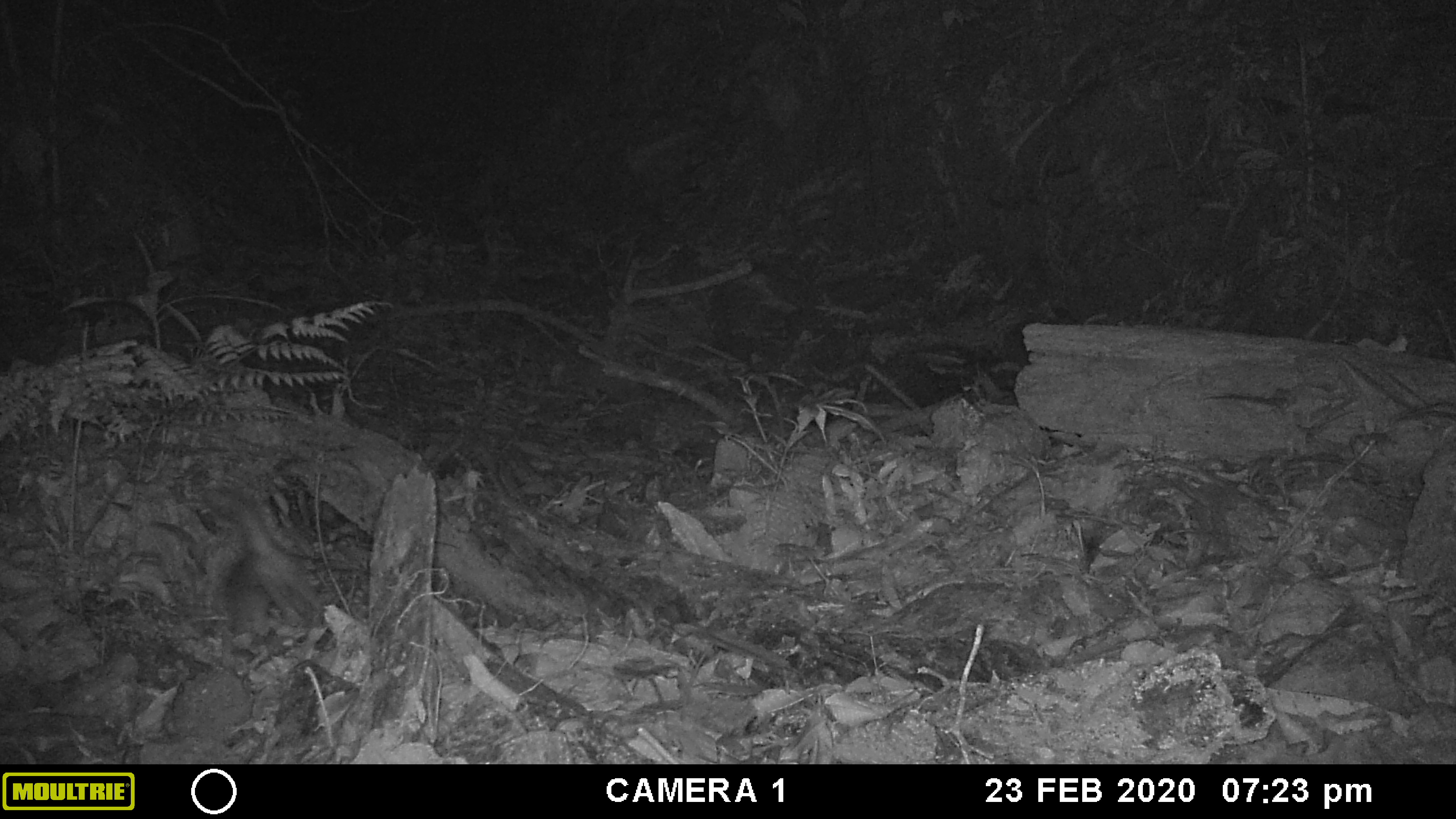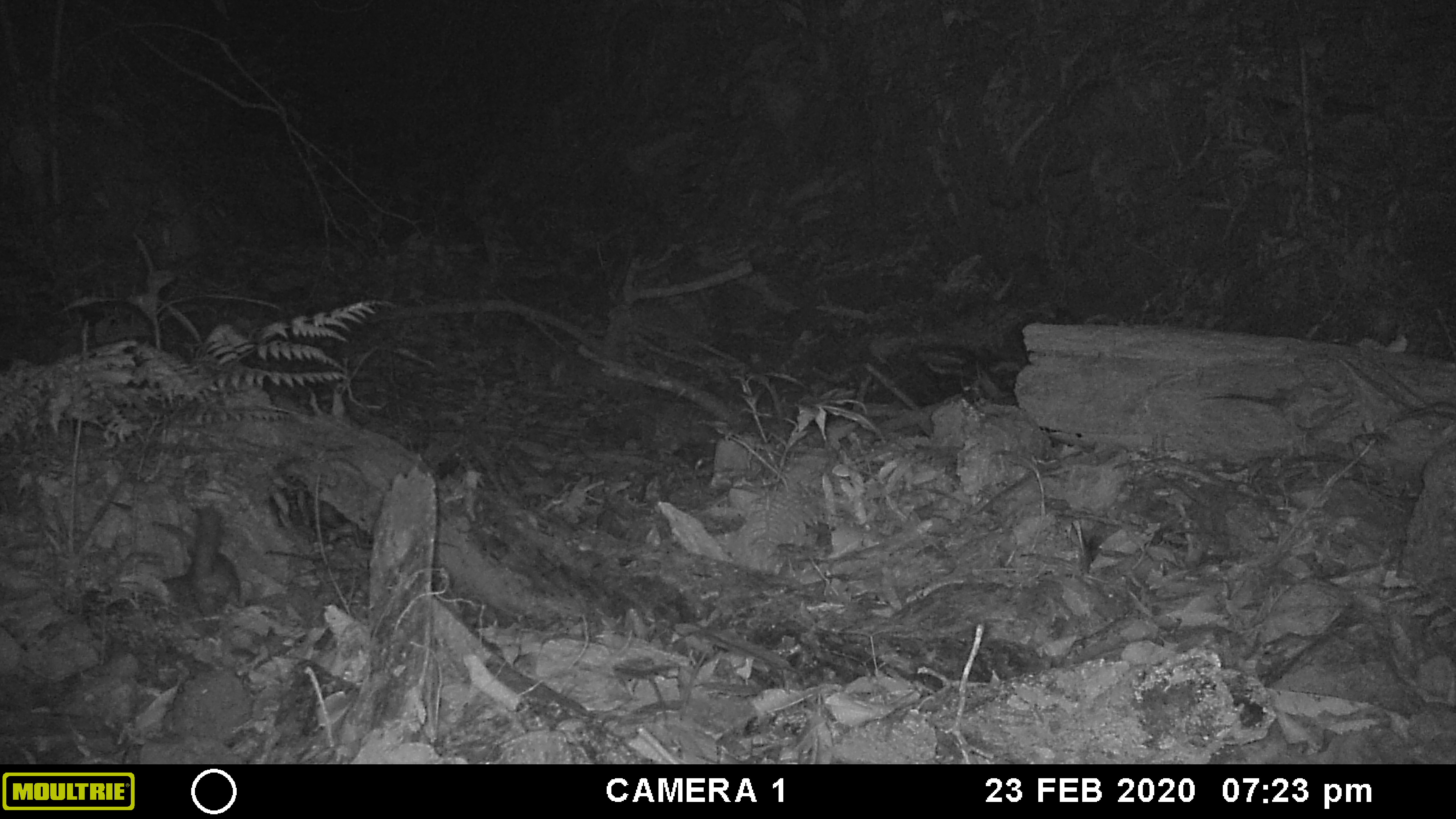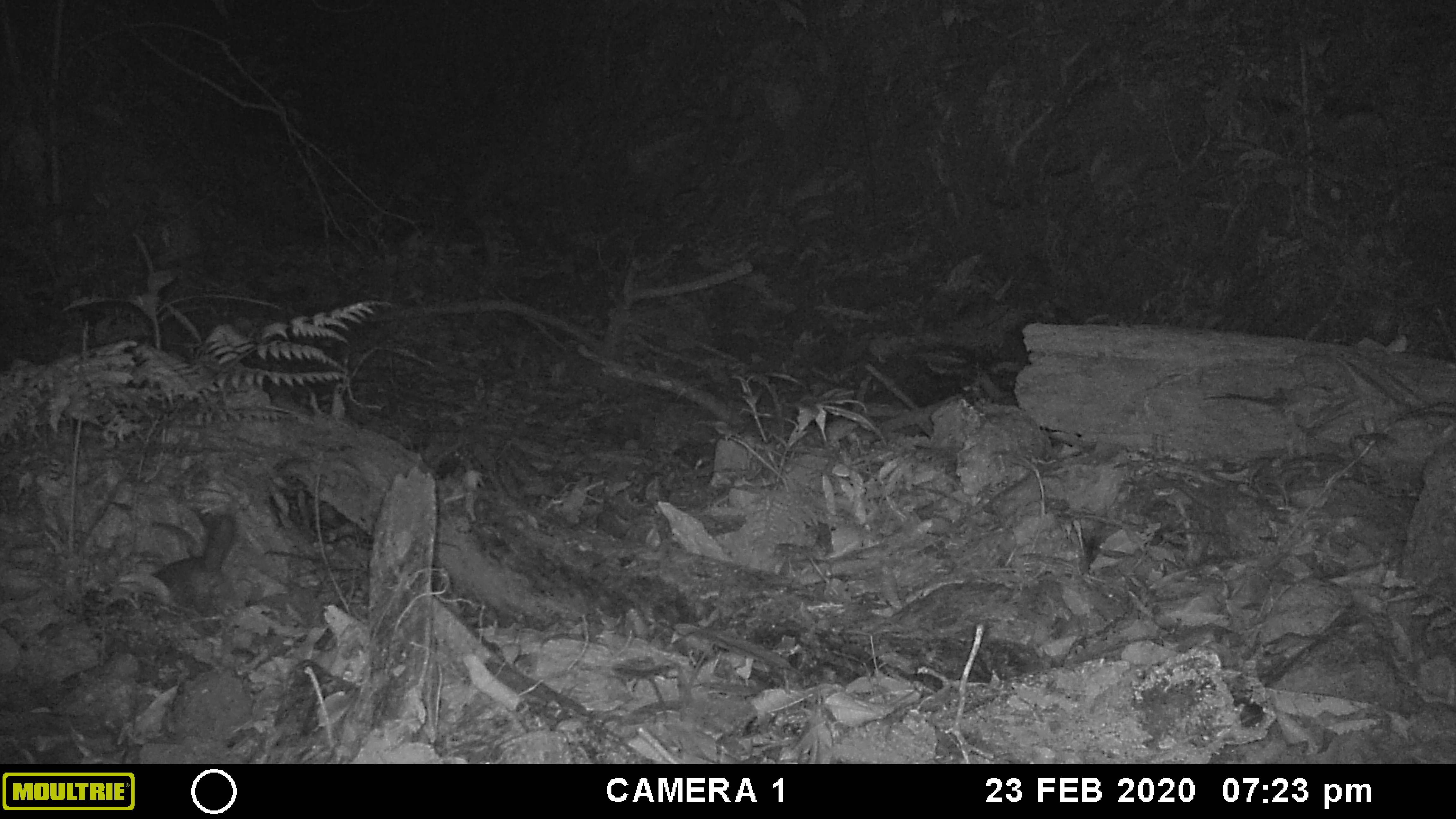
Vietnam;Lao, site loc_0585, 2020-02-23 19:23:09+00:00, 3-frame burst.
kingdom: Animalia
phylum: Chordata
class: Mammalia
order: Carnivora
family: Mustelidae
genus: Melogale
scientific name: Melogale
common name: ferret badger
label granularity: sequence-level